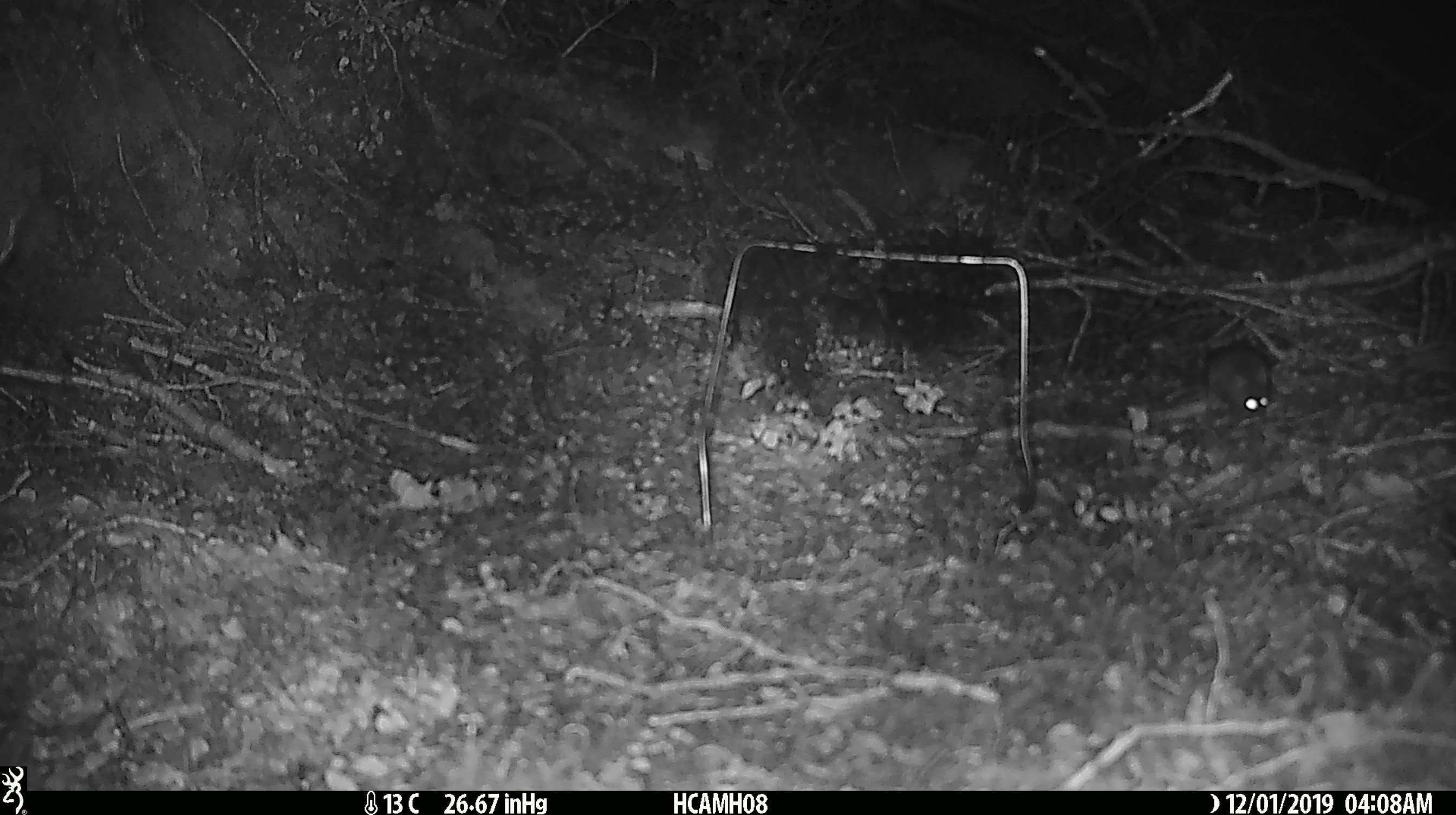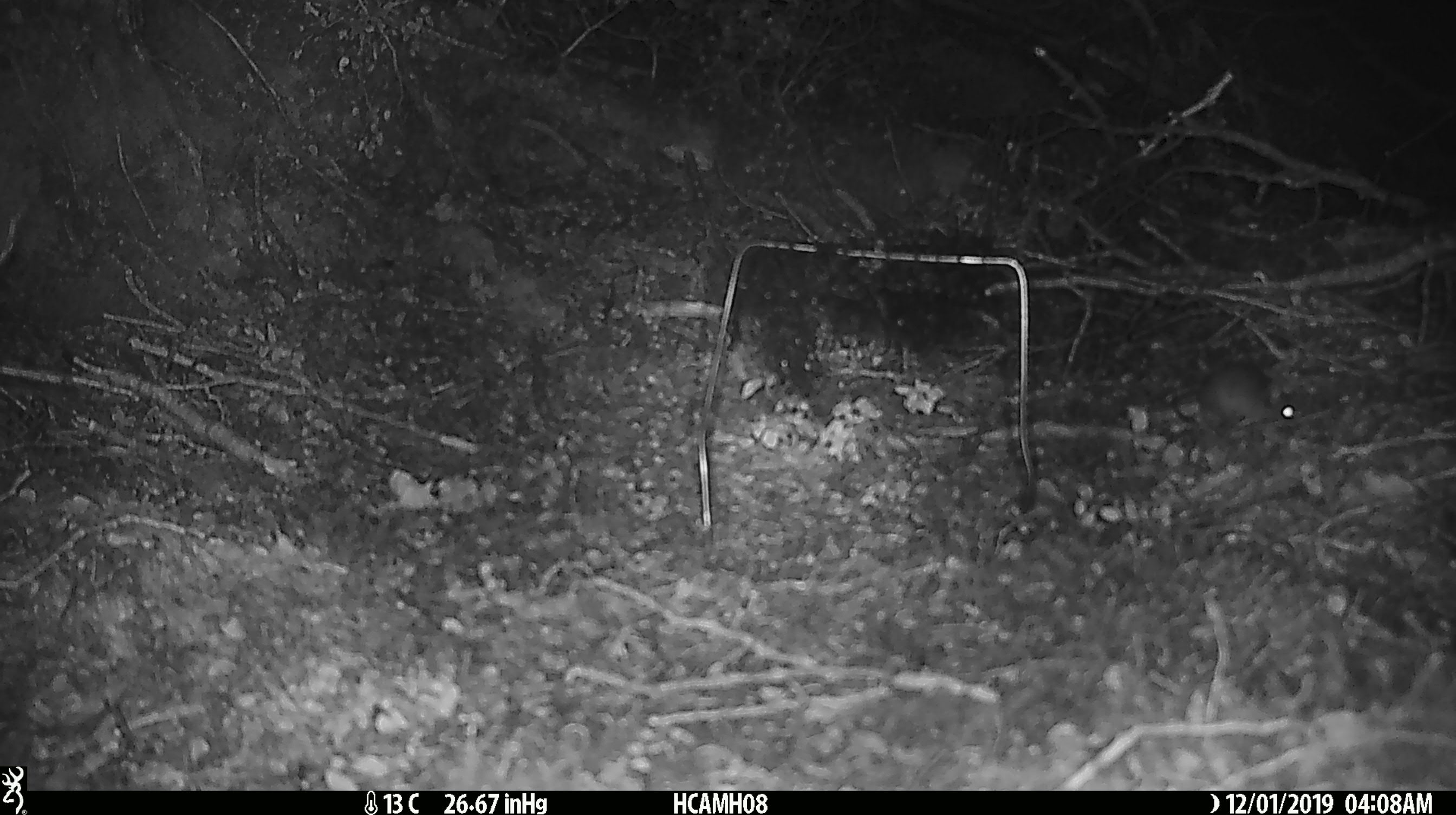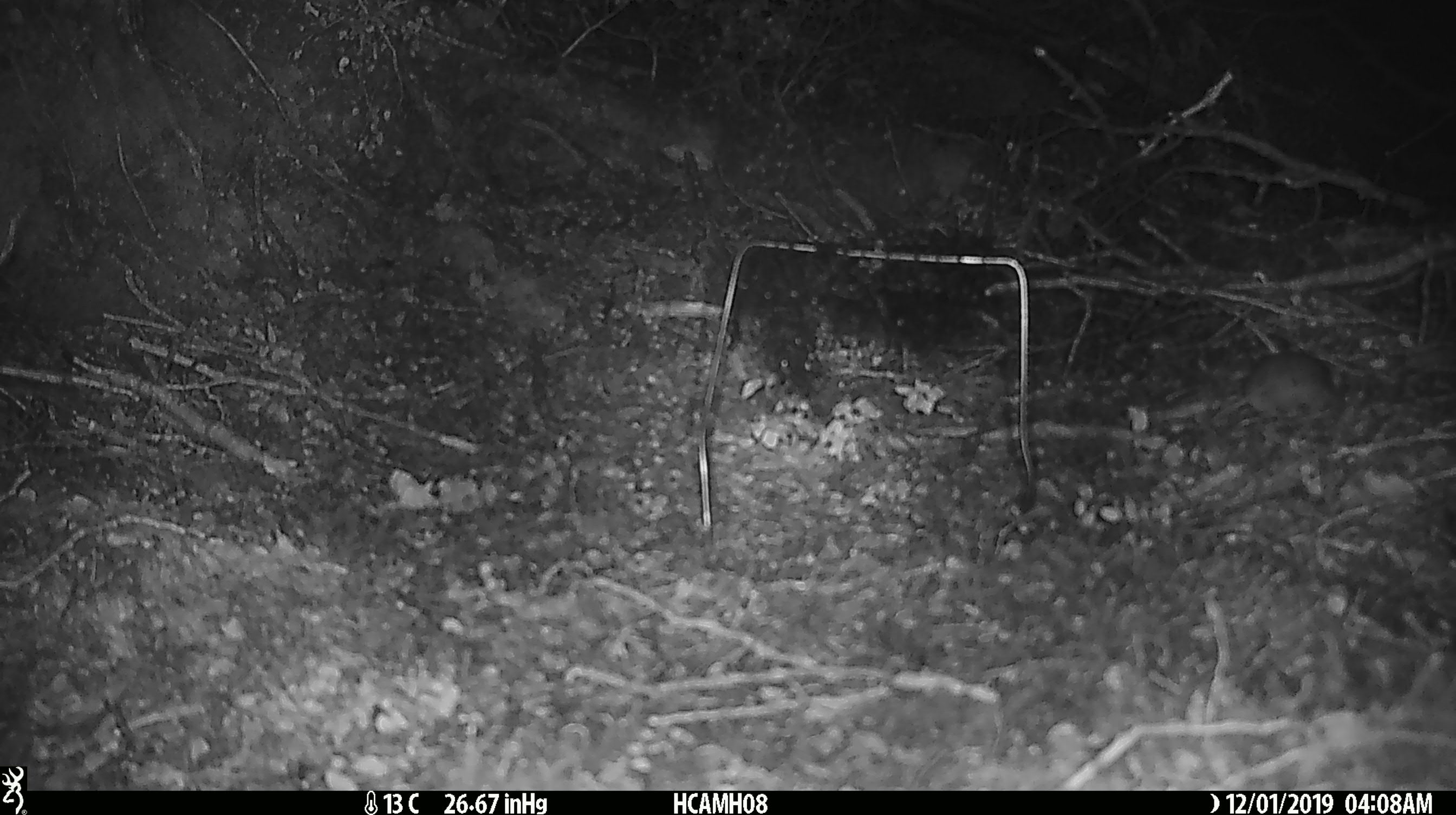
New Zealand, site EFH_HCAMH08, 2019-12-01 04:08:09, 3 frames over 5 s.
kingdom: Animalia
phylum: Chordata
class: Mammalia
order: Rodentia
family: Muridae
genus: Mus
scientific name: Mus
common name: mouse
Mouse (Mus).